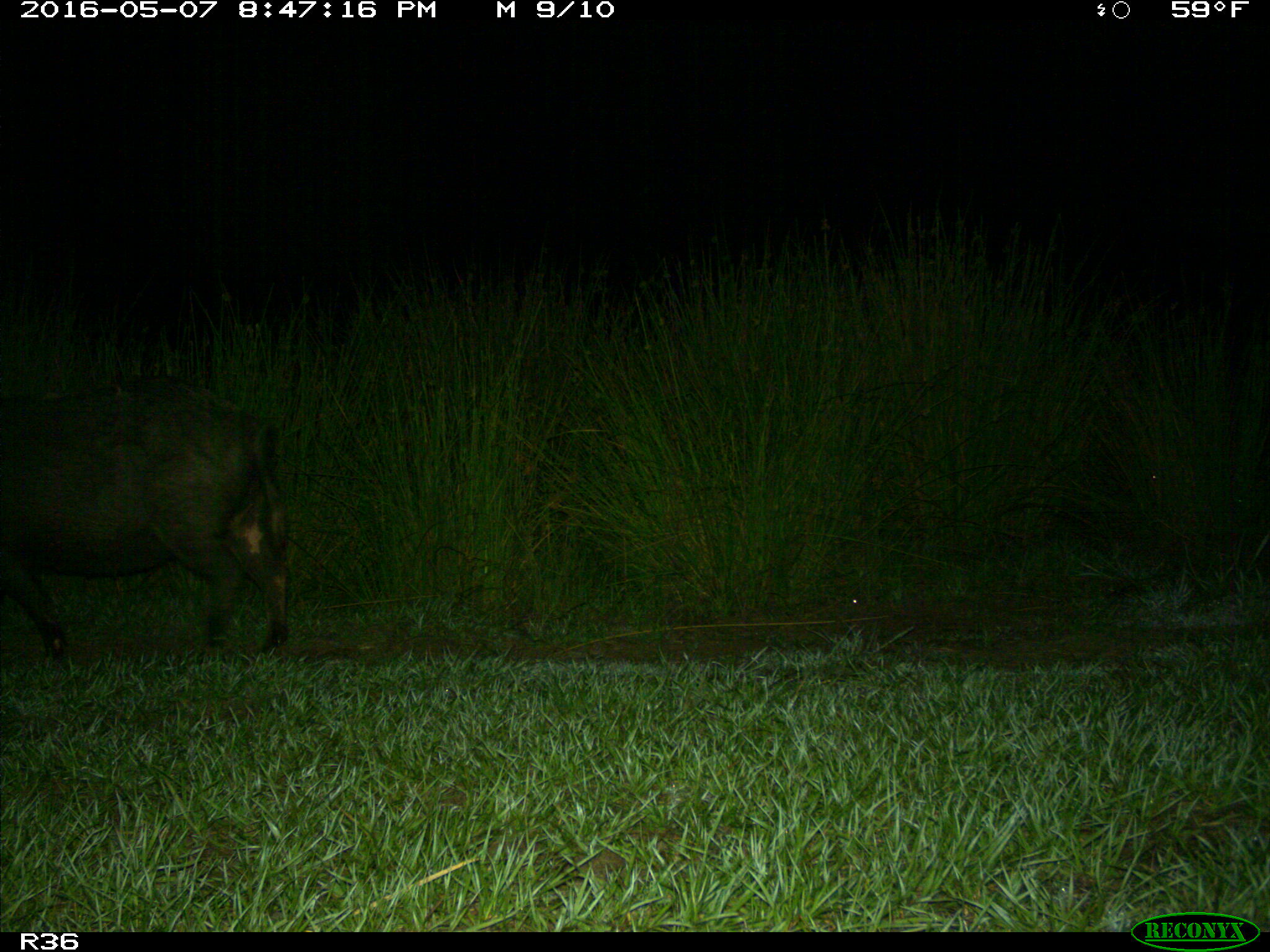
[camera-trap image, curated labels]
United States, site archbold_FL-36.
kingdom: Animalia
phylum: Chordata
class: Mammalia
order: Artiodactyla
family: Suidae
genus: Sus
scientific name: Sus scrofa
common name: wild boar